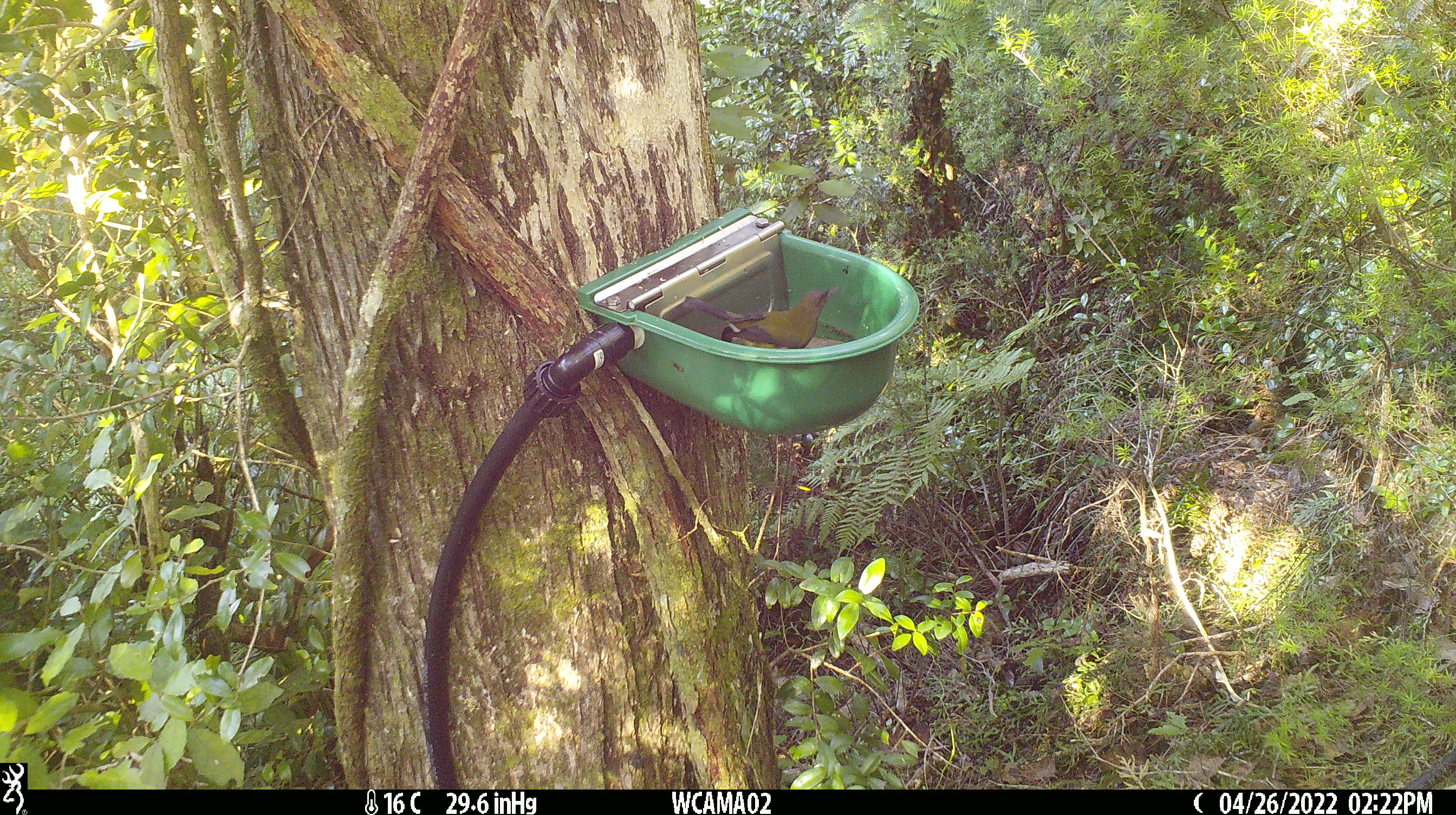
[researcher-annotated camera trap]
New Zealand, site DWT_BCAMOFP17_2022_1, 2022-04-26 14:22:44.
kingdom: Animalia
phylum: Chordata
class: Aves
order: Passeriformes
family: Meliphagidae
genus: Anthornis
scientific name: Anthornis melanura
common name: new zealand bellbird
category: bellbird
Bellbird (new zealand bellbird) (Anthornis melanura).